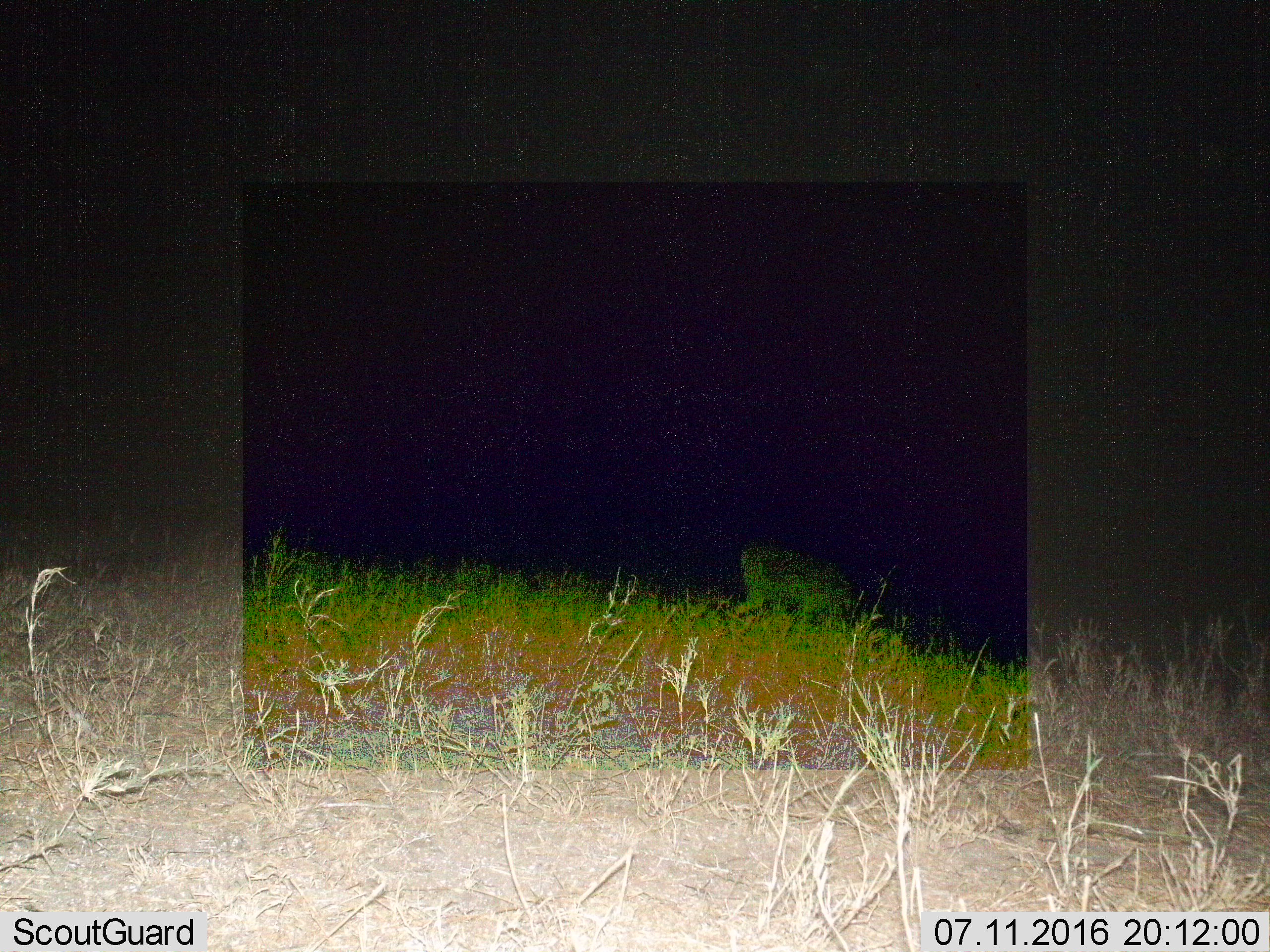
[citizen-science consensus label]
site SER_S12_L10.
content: unidentified animal